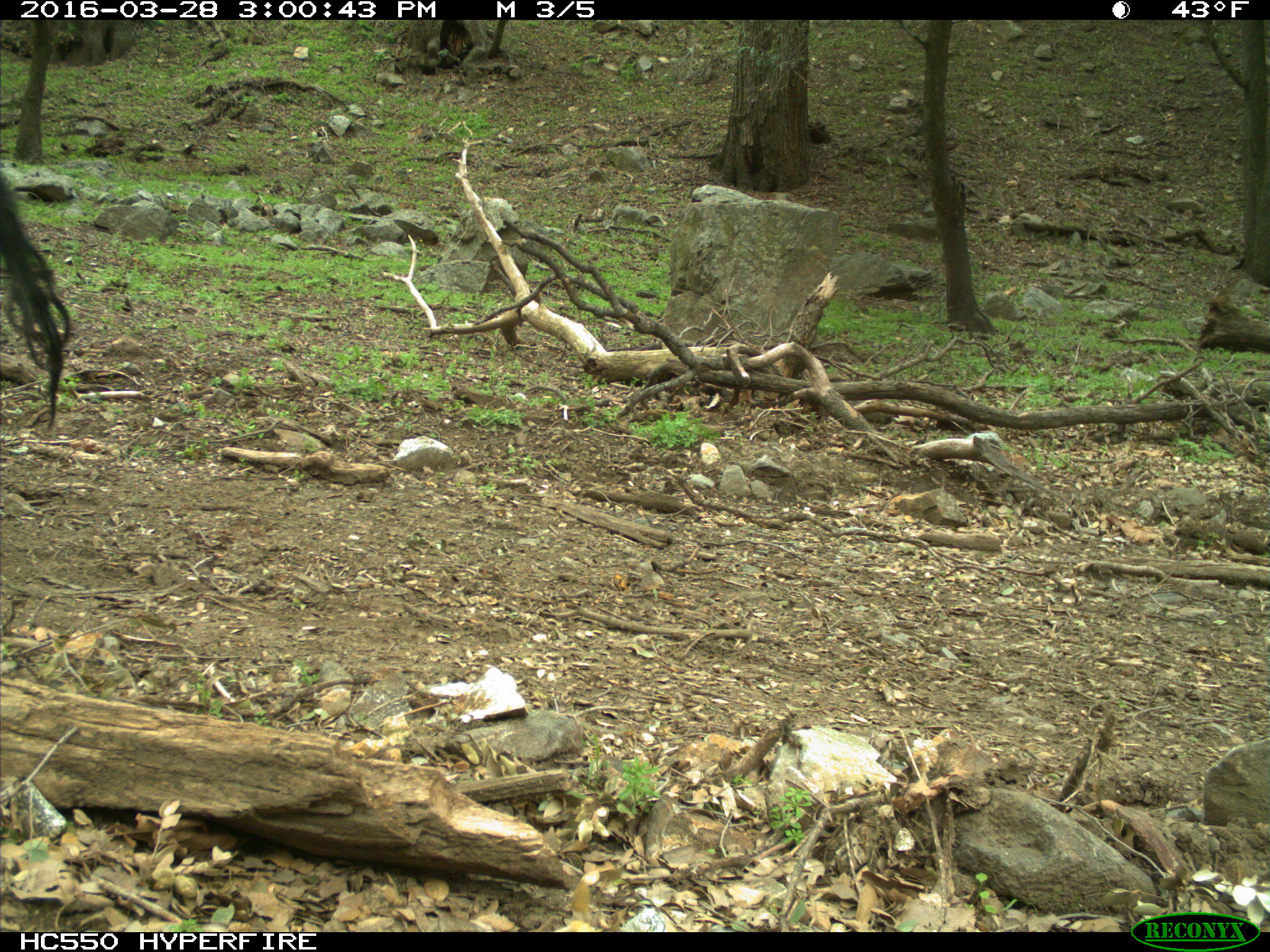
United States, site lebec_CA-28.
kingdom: Animalia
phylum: Chordata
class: Mammalia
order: Artiodactyla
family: Bovidae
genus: Bos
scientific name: Bos taurus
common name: domestic cow